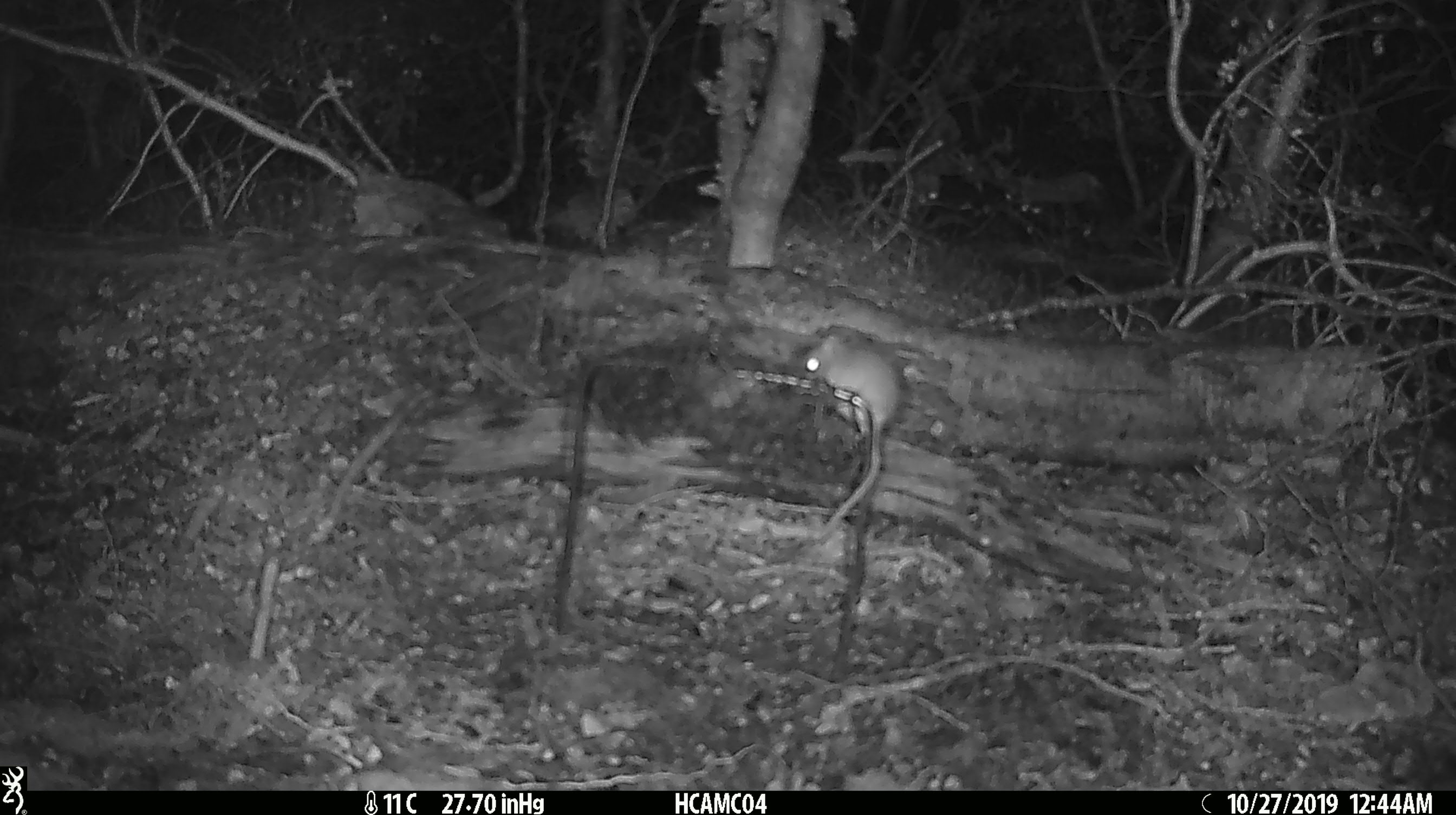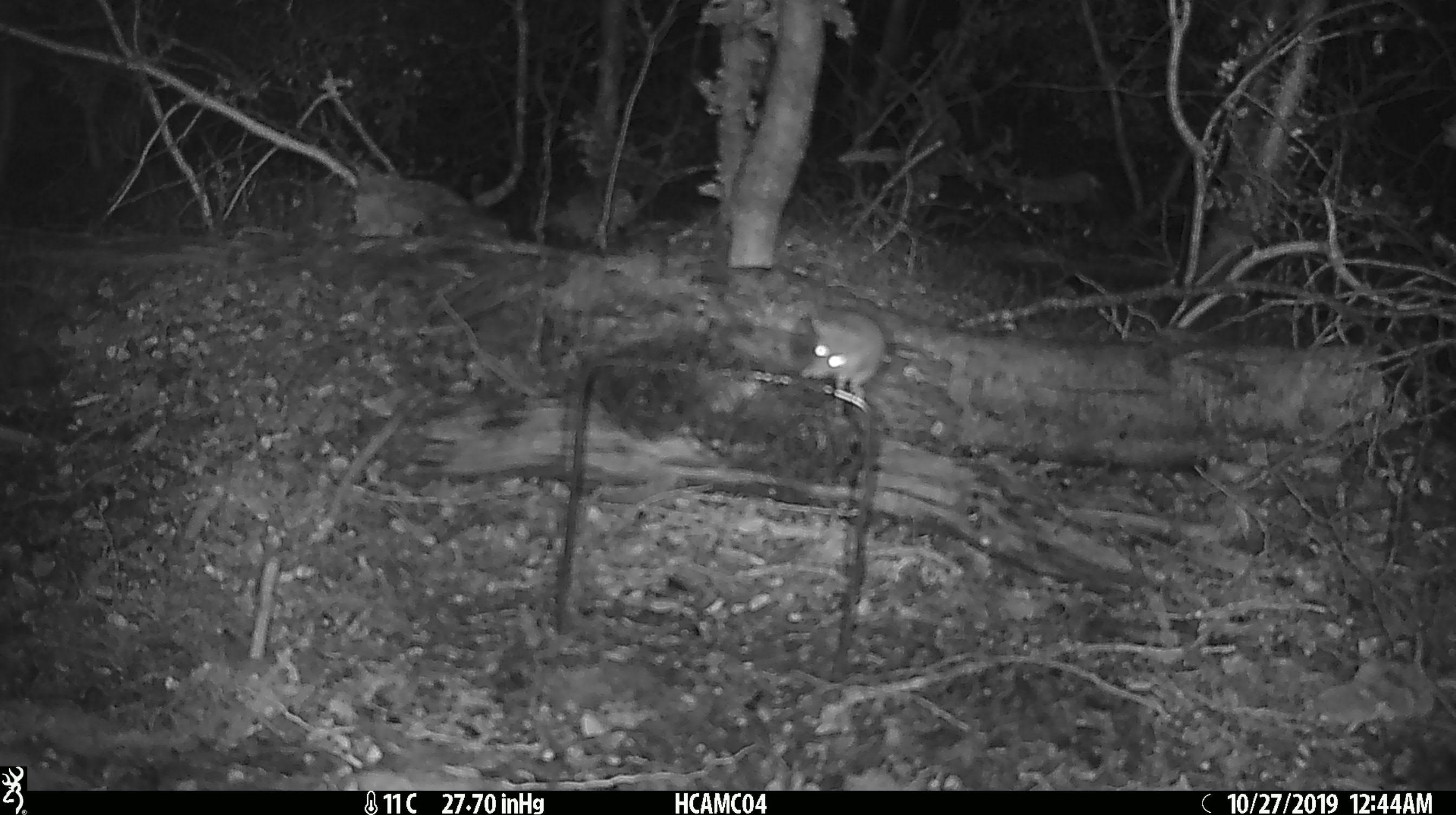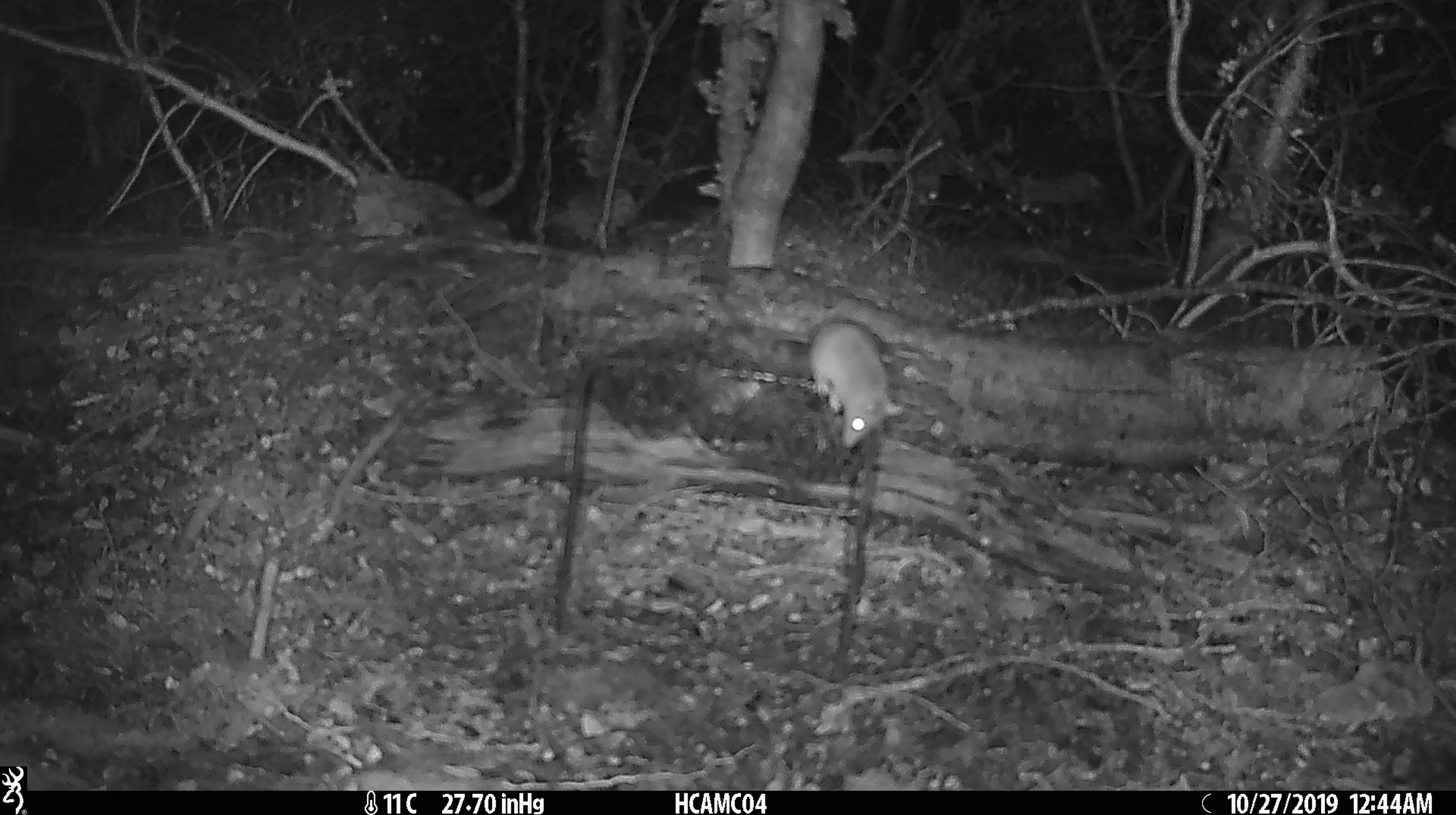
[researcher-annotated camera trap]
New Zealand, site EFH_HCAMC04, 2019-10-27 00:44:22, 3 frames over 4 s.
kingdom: Animalia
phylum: Chordata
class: Mammalia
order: Rodentia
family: Muridae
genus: Mus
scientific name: Mus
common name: mouse